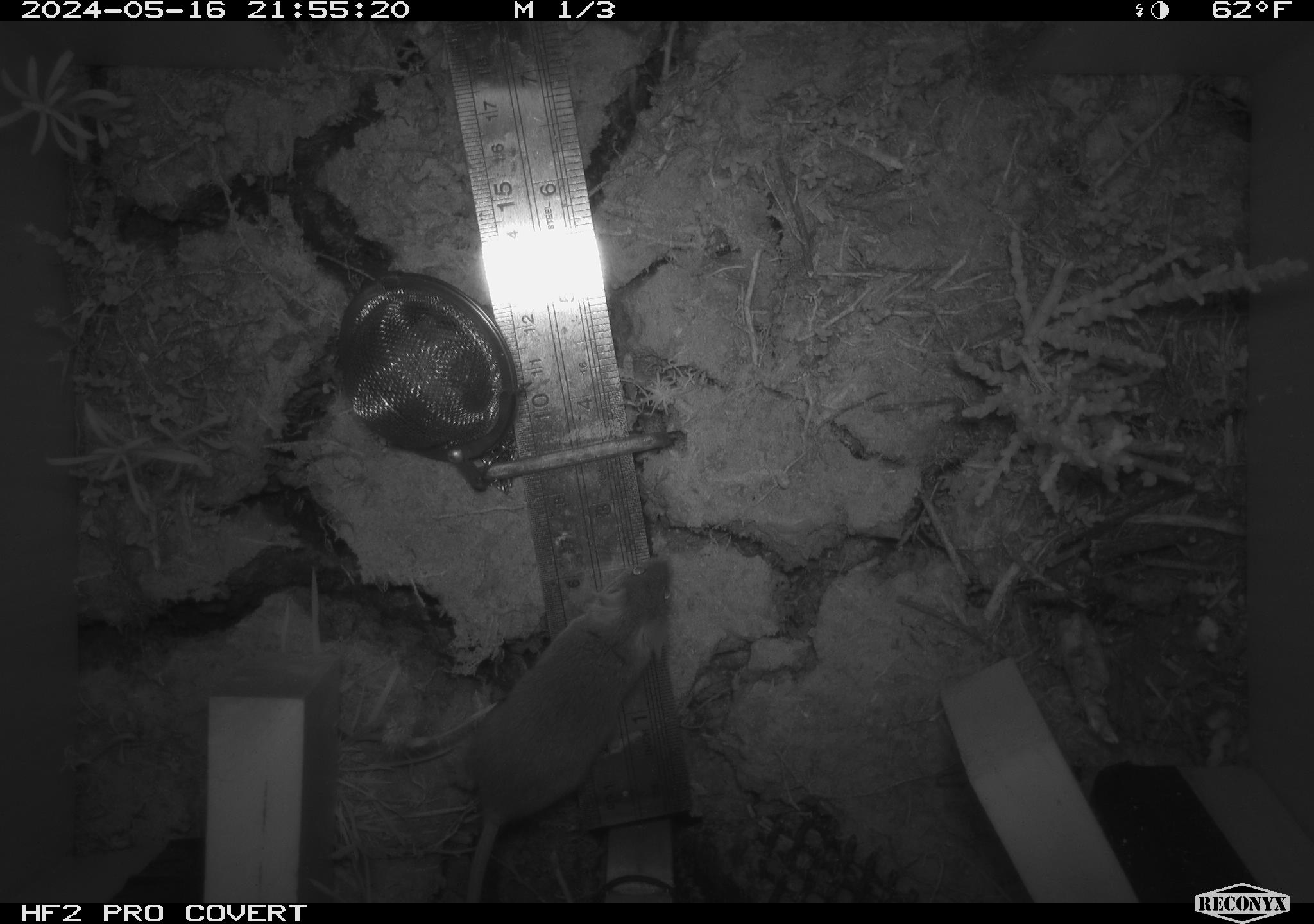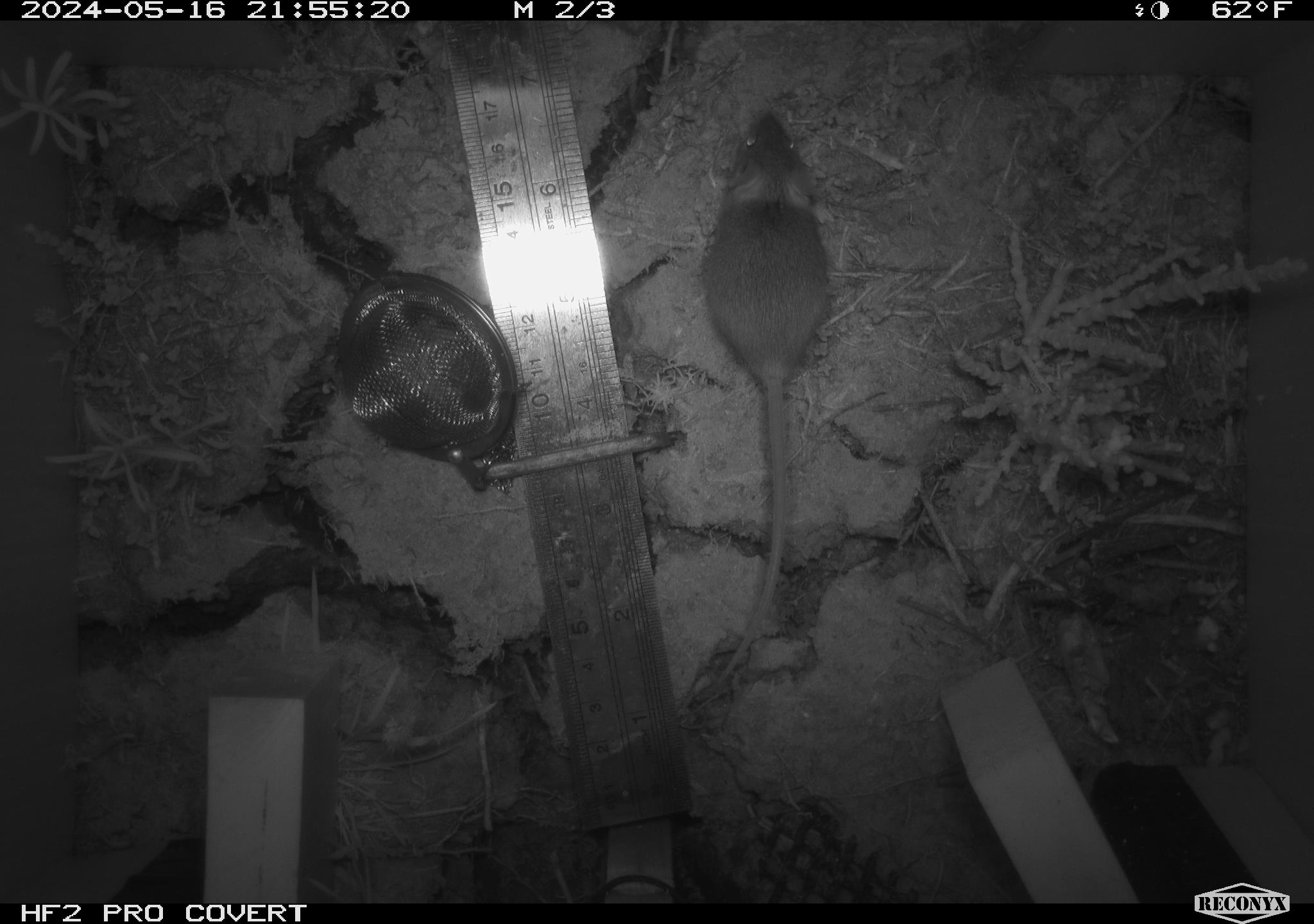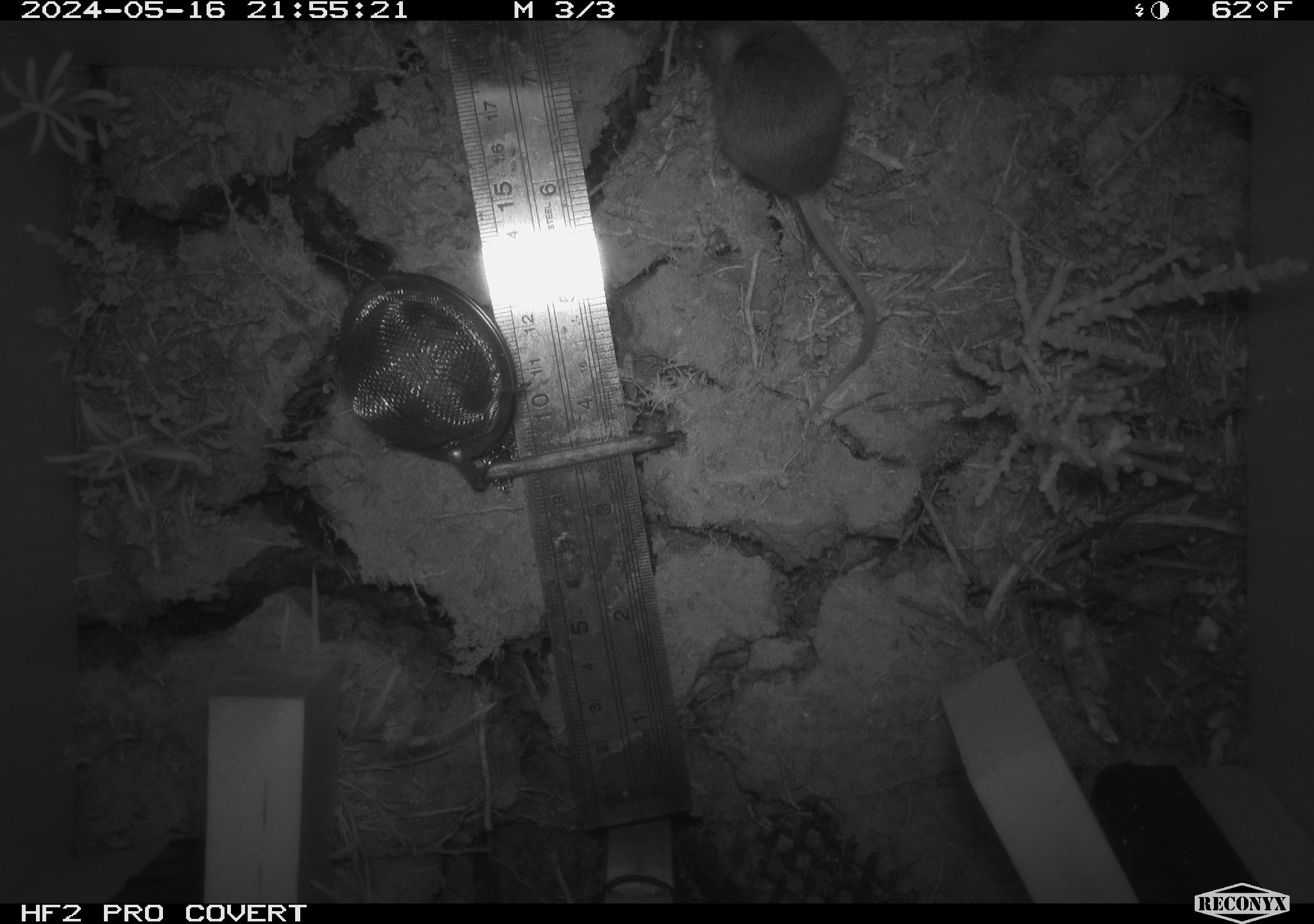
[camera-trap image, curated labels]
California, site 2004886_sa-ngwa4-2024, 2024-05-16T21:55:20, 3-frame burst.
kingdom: Animalia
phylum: Chordata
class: Mammalia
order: Rodentia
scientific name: Rodentia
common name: mouse species